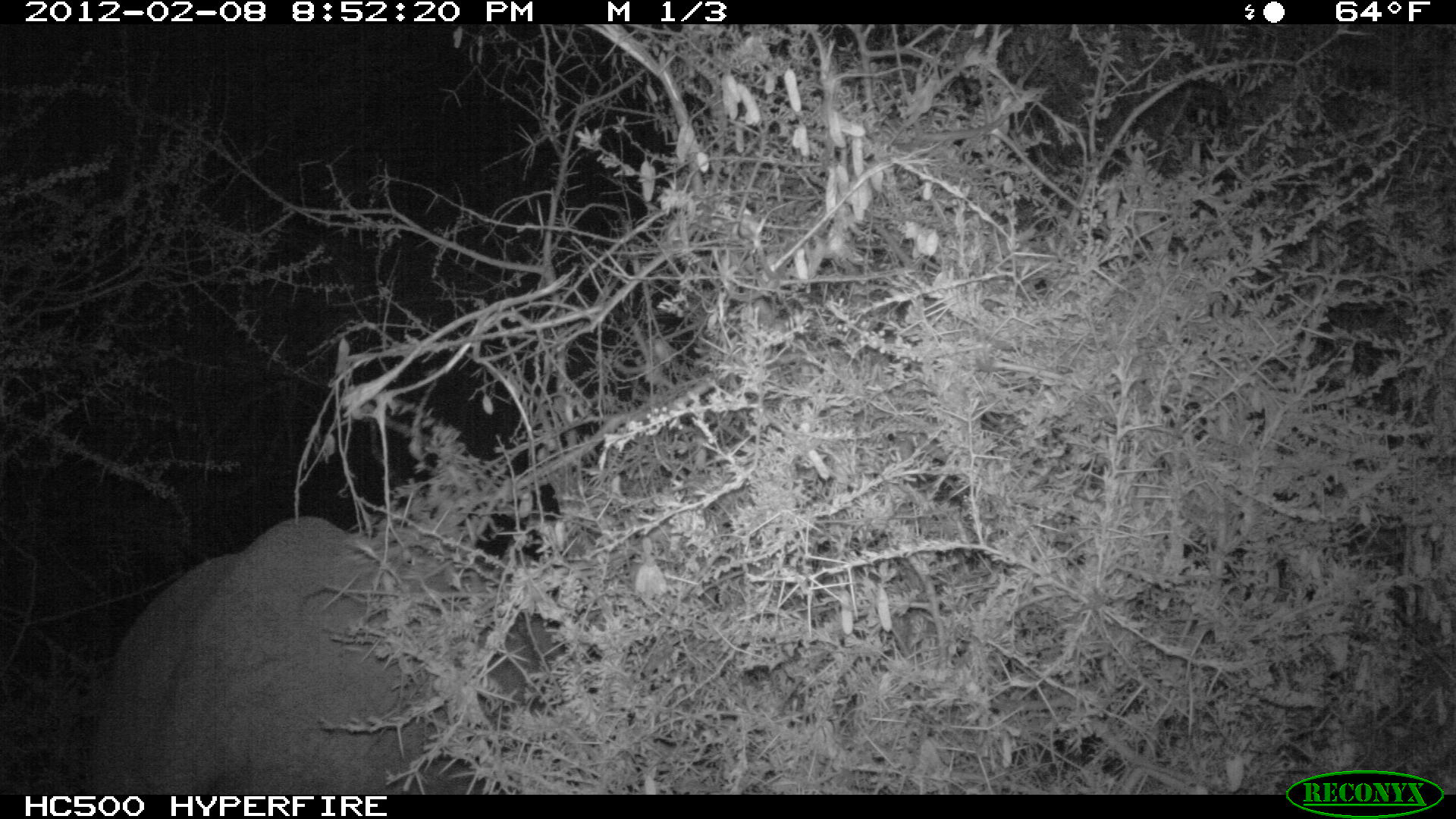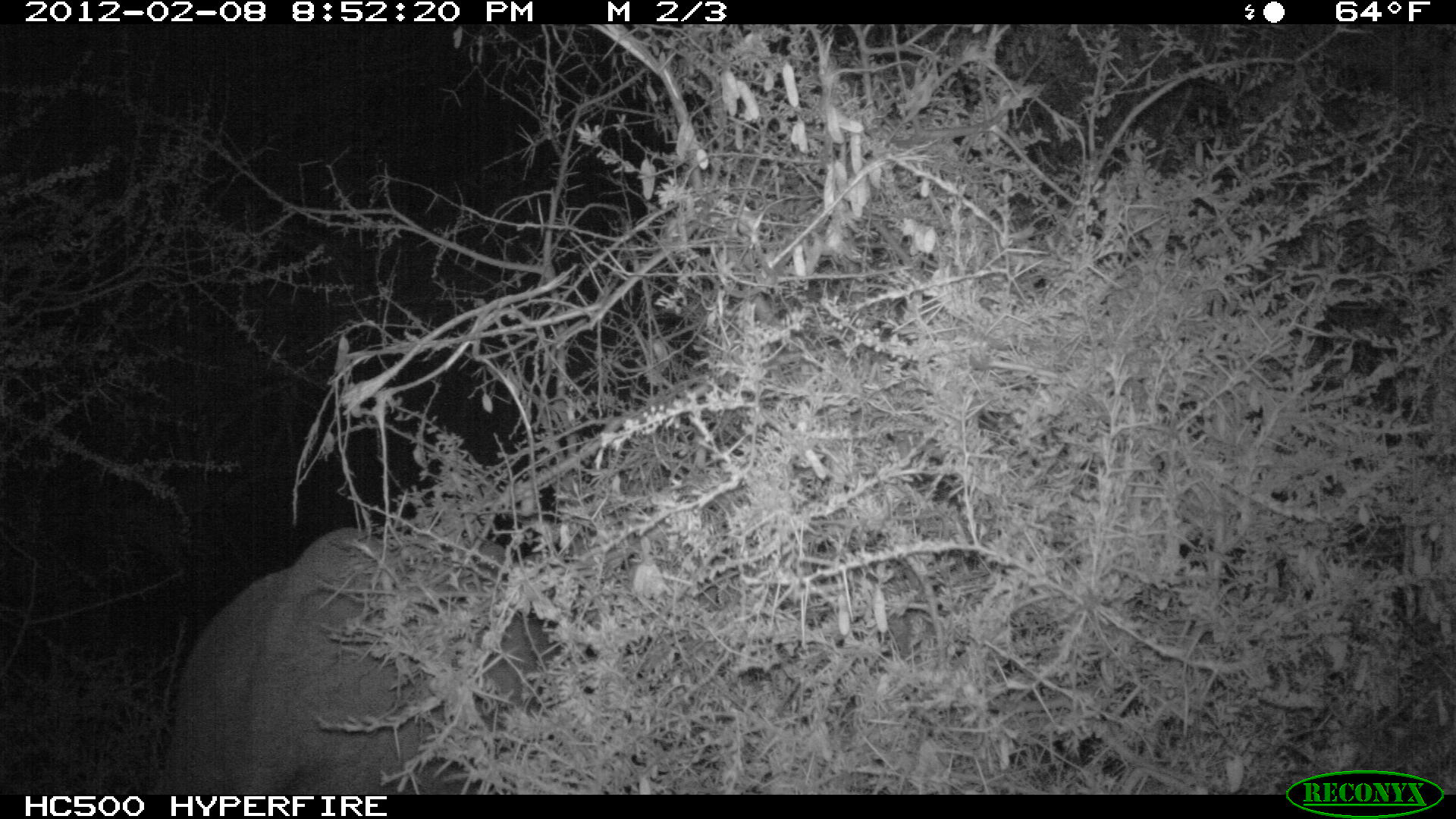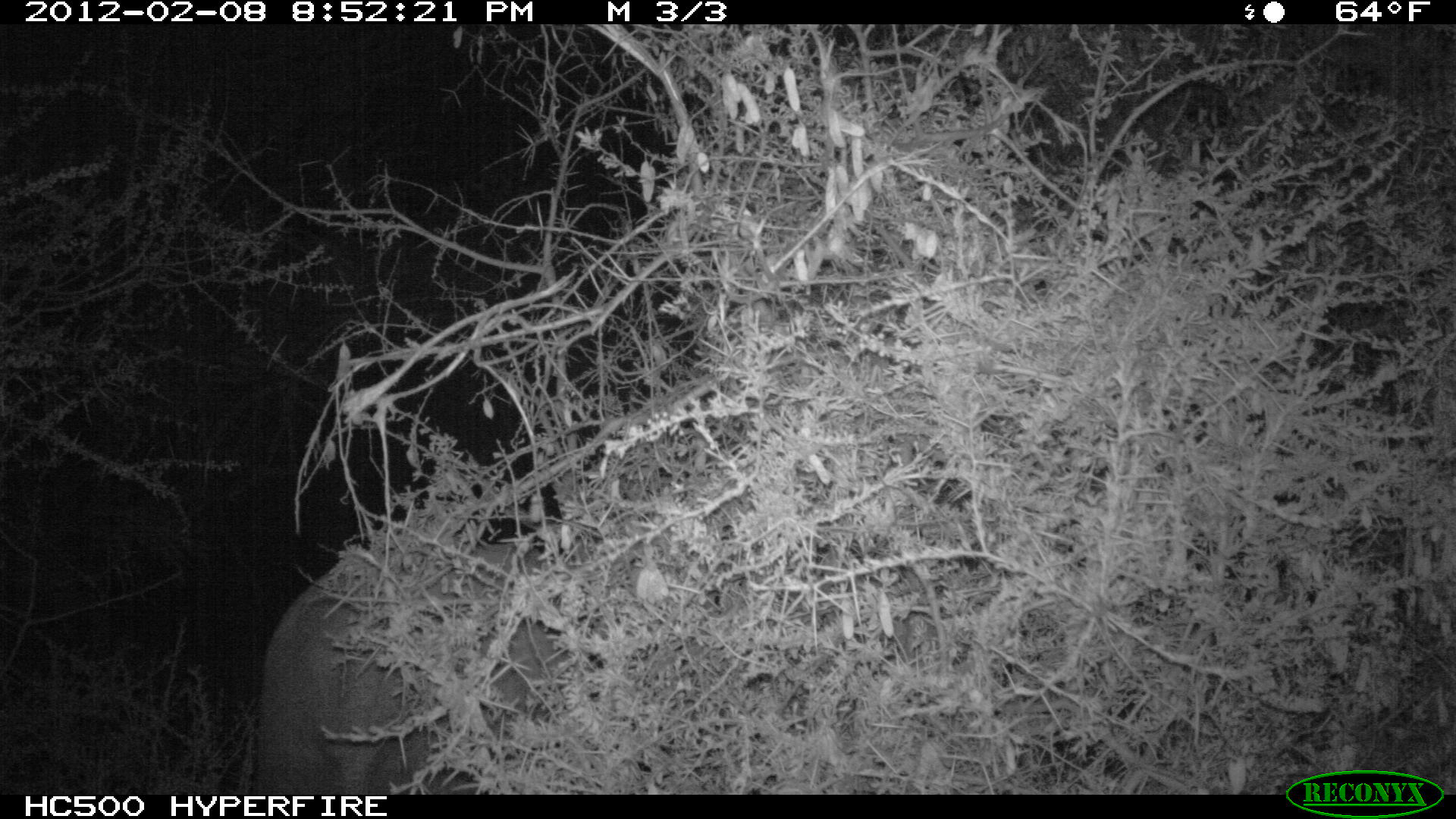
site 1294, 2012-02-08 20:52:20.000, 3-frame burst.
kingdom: Animalia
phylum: Chordata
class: Mammalia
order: Proboscidea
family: Elephantidae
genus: Loxodonta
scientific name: Loxodonta africana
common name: african bush elephant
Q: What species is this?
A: Loxodonta africana (african bush elephant).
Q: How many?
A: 1.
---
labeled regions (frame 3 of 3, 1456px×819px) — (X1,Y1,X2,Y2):
loxodonta africana: (246,531,582,795)